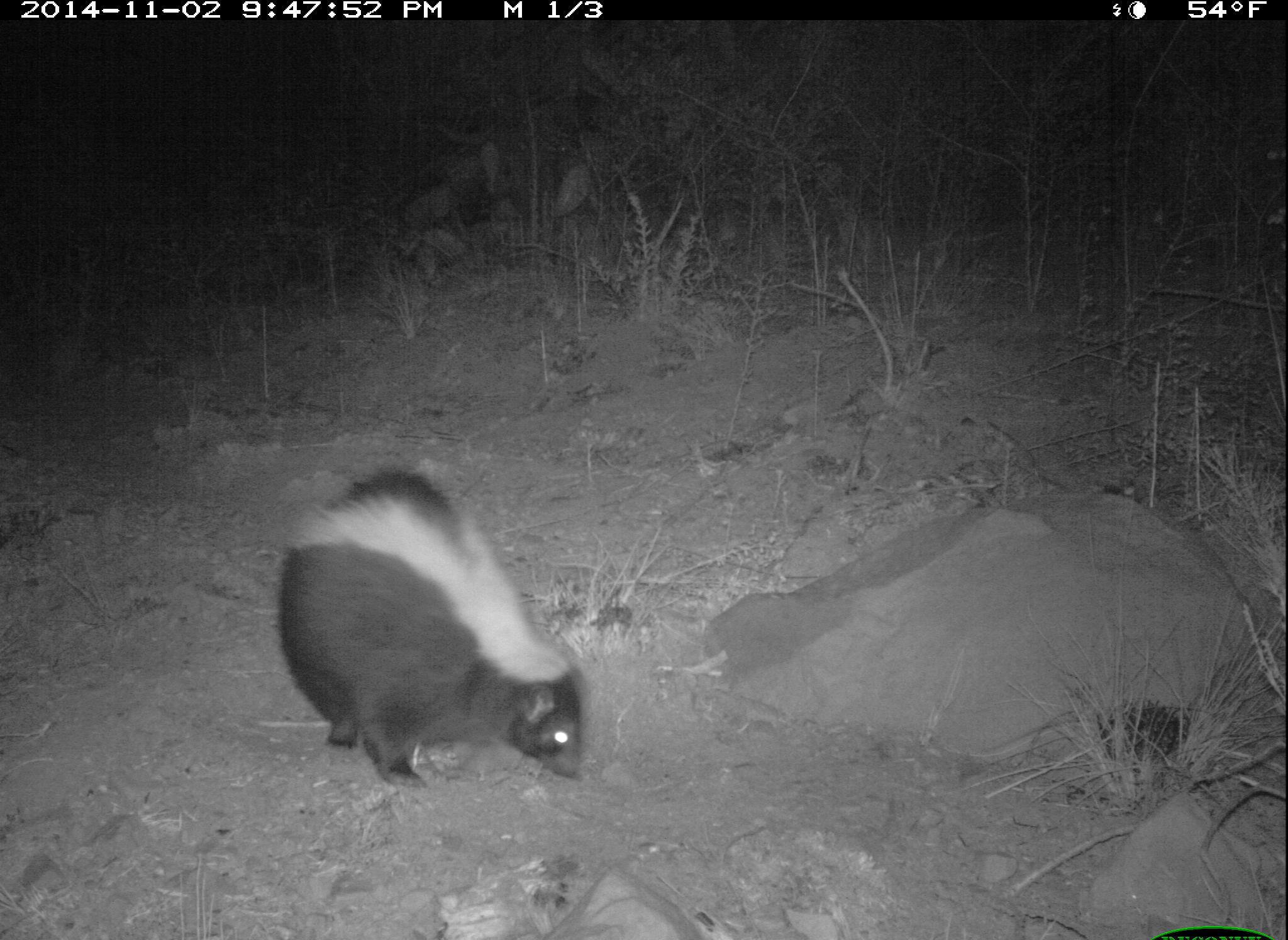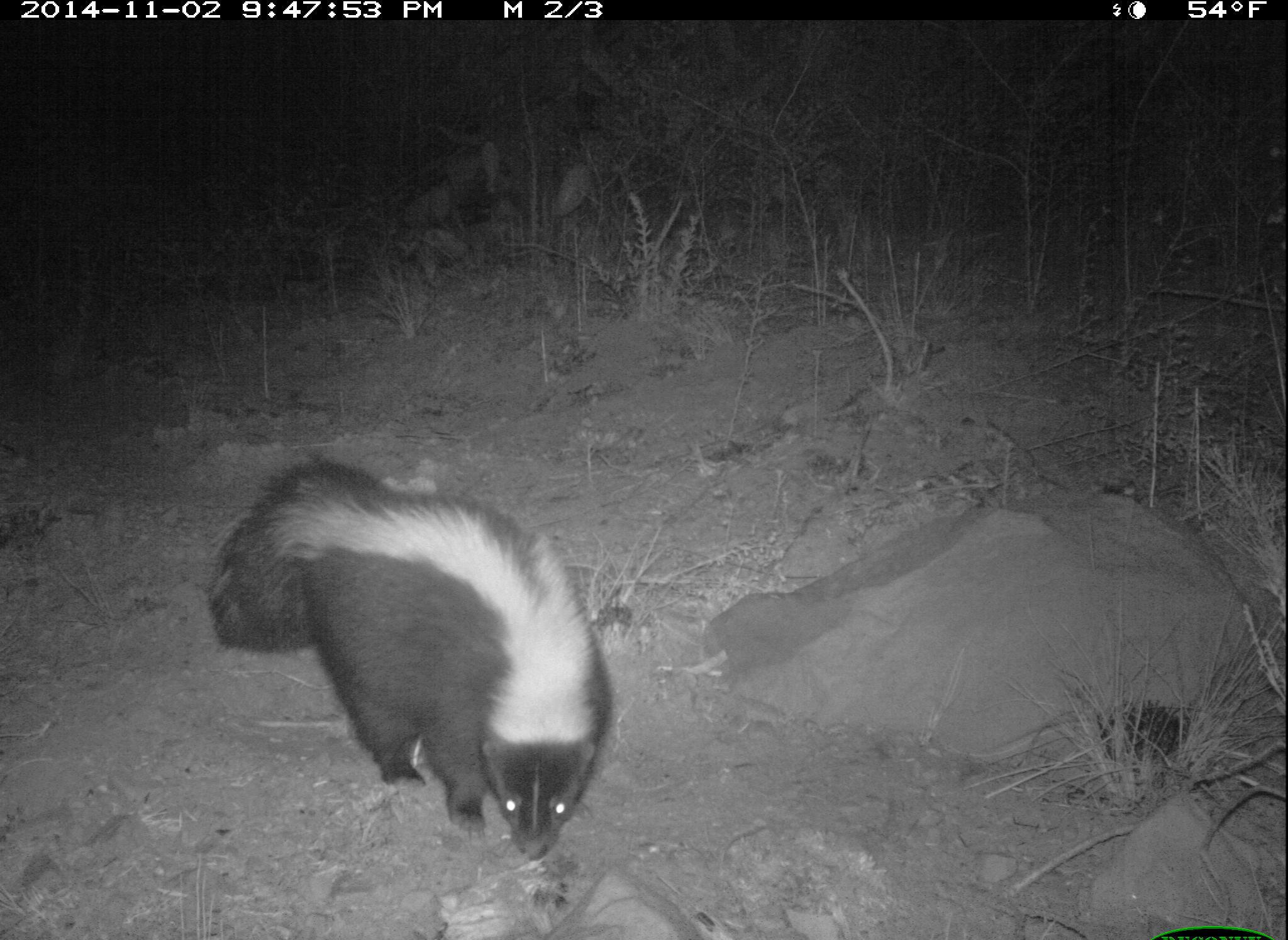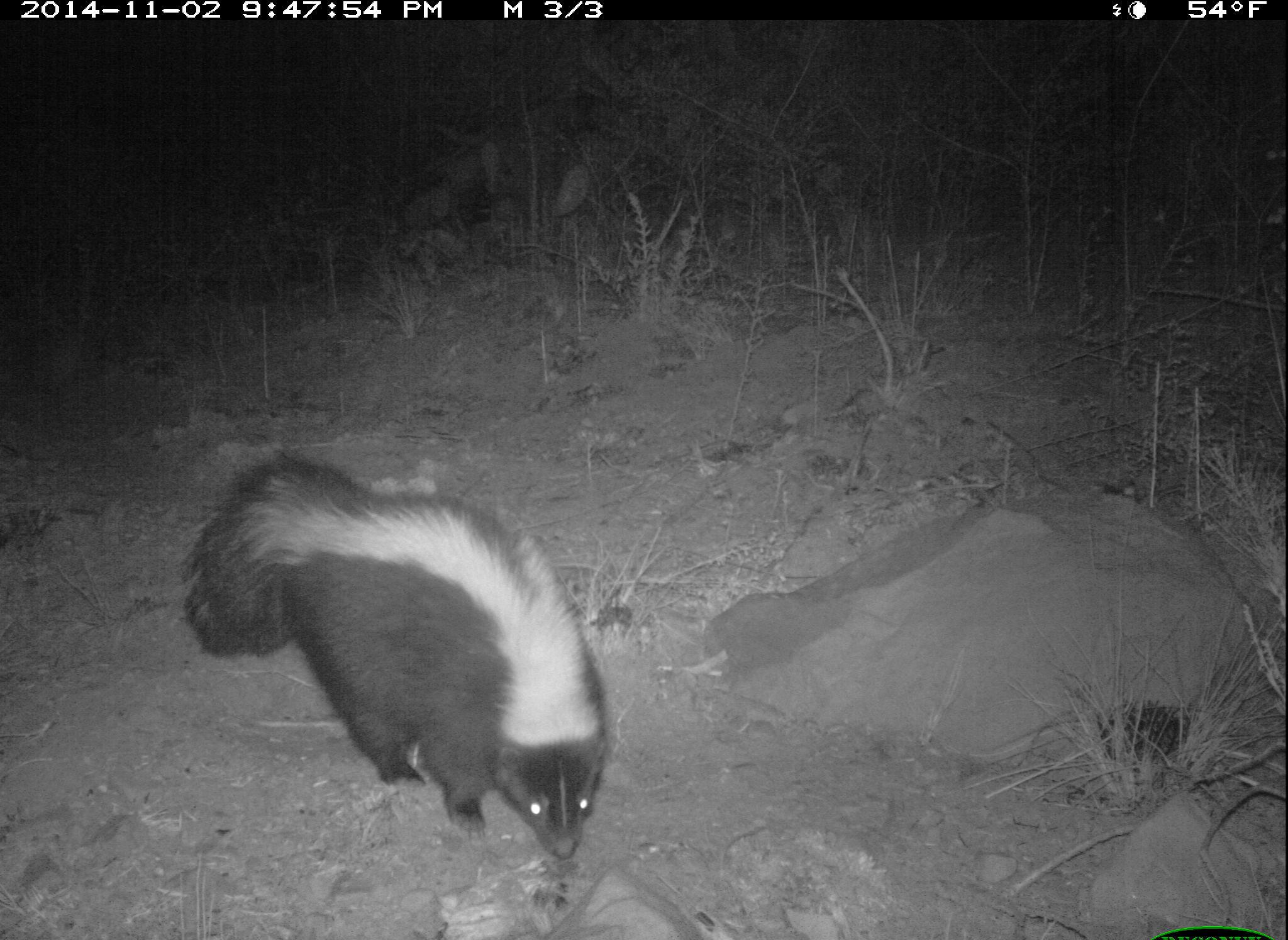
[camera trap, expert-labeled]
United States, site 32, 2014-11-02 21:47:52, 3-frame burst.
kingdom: Animalia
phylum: Chordata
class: Mammalia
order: Carnivora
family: Mephitidae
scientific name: Mephitidae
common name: skunk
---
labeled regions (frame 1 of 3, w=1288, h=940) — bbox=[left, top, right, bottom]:
skunk: bbox=[270, 468, 595, 799]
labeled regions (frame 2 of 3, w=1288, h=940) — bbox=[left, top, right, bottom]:
skunk: bbox=[203, 456, 616, 860]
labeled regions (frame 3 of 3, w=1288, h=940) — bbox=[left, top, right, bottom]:
skunk: bbox=[175, 452, 613, 866]